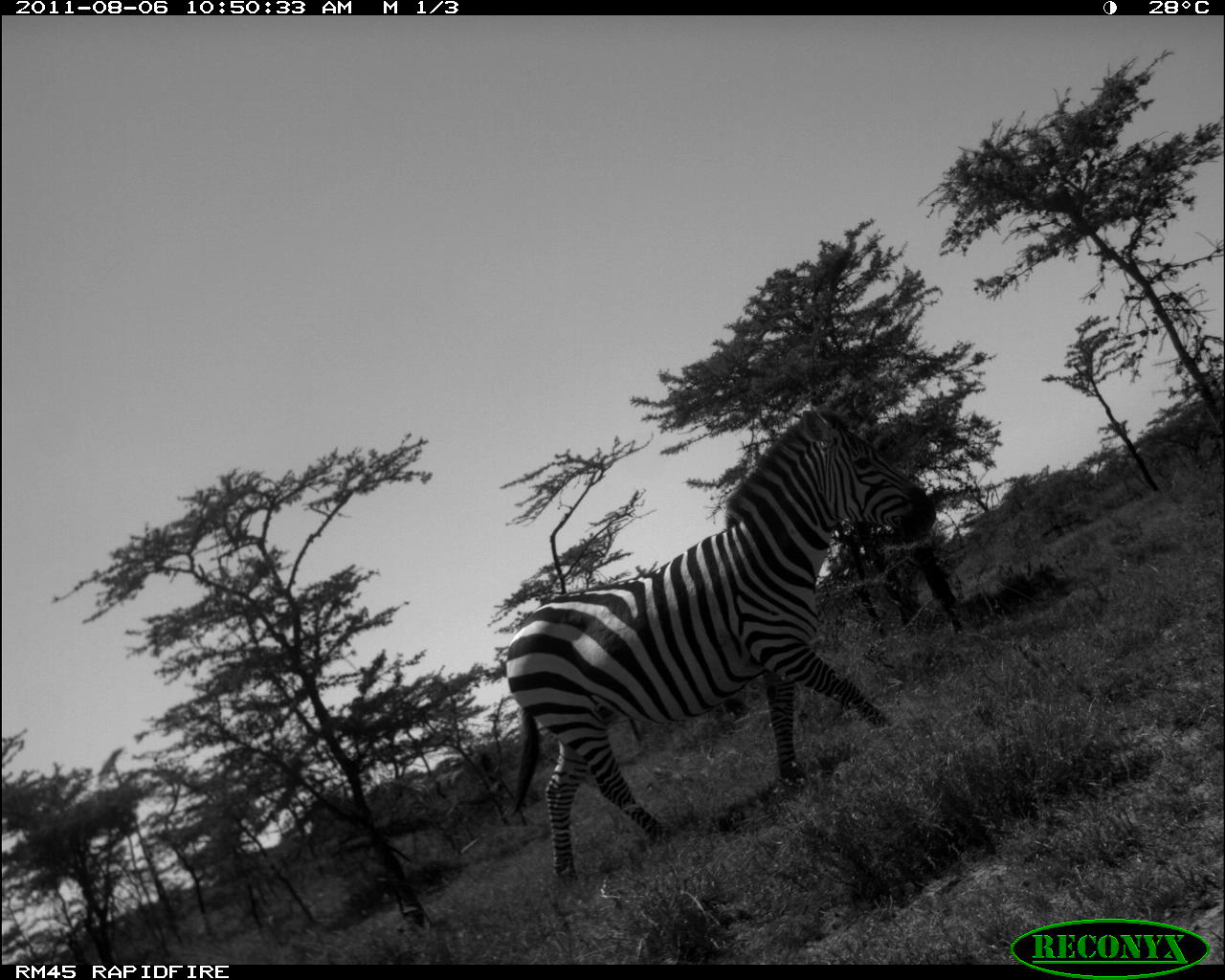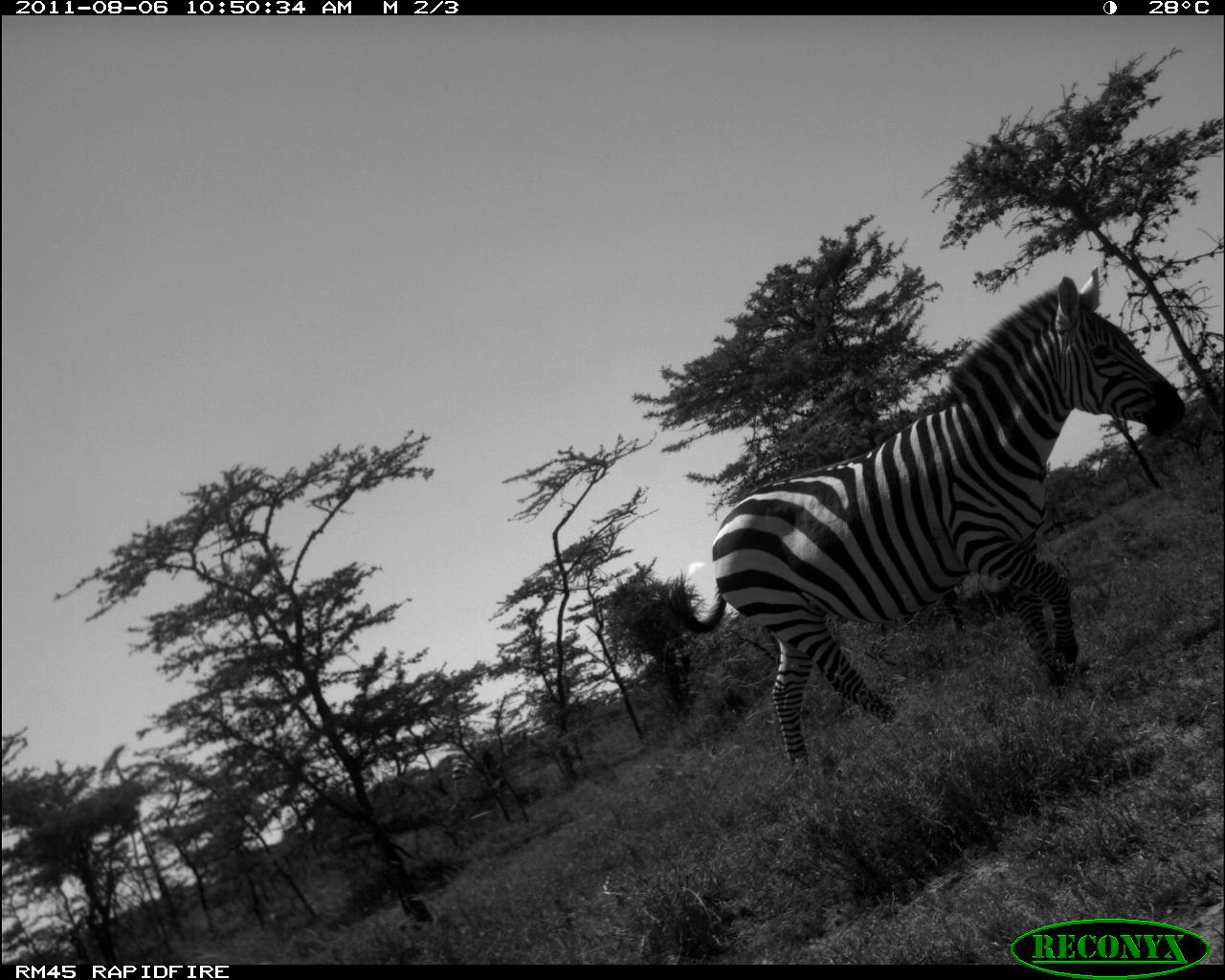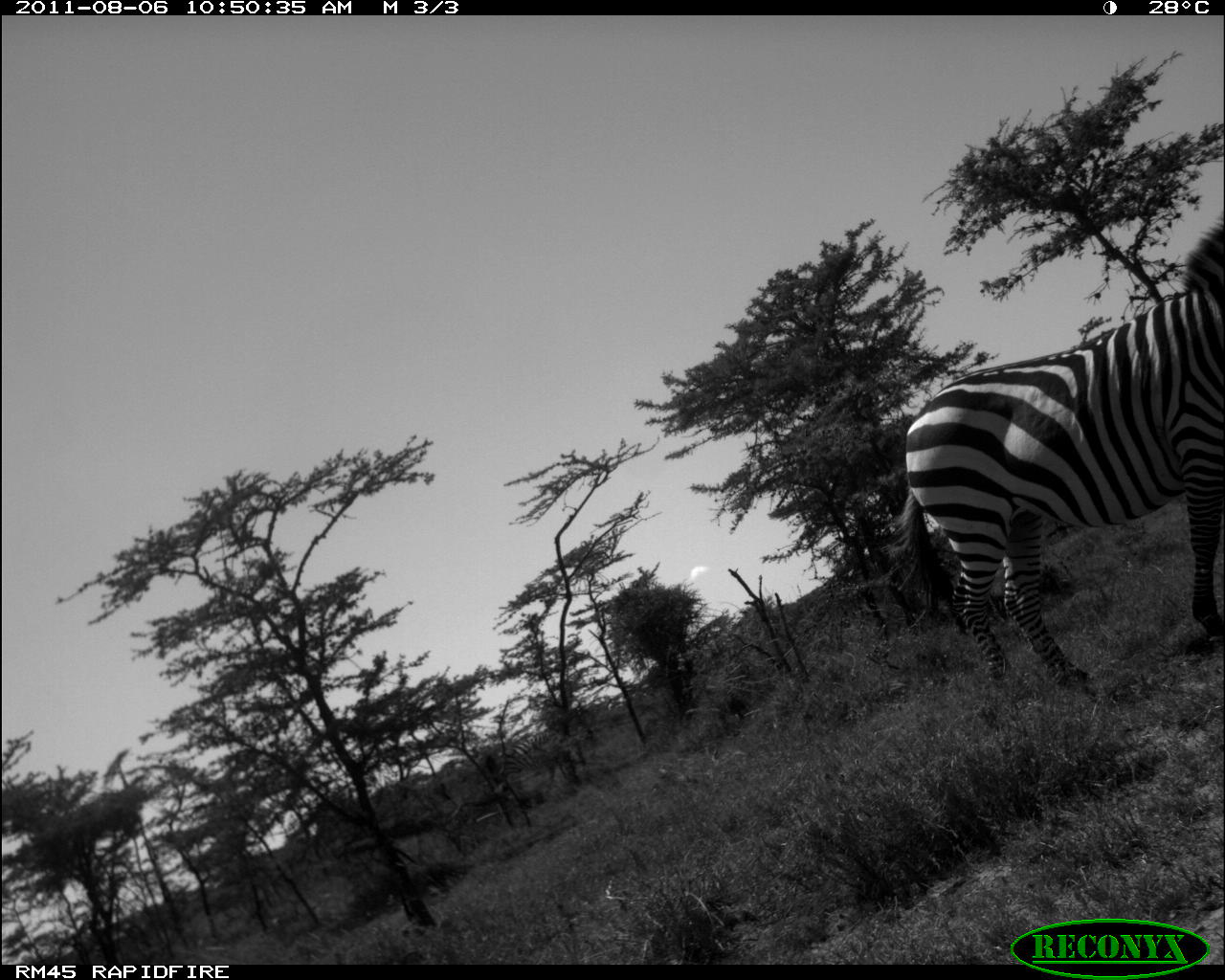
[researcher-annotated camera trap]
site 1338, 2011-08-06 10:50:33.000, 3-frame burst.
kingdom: Animalia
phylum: Chordata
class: Mammalia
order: Perissodactyla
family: Equidae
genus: Equus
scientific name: Equus quagga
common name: plains zebra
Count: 1.